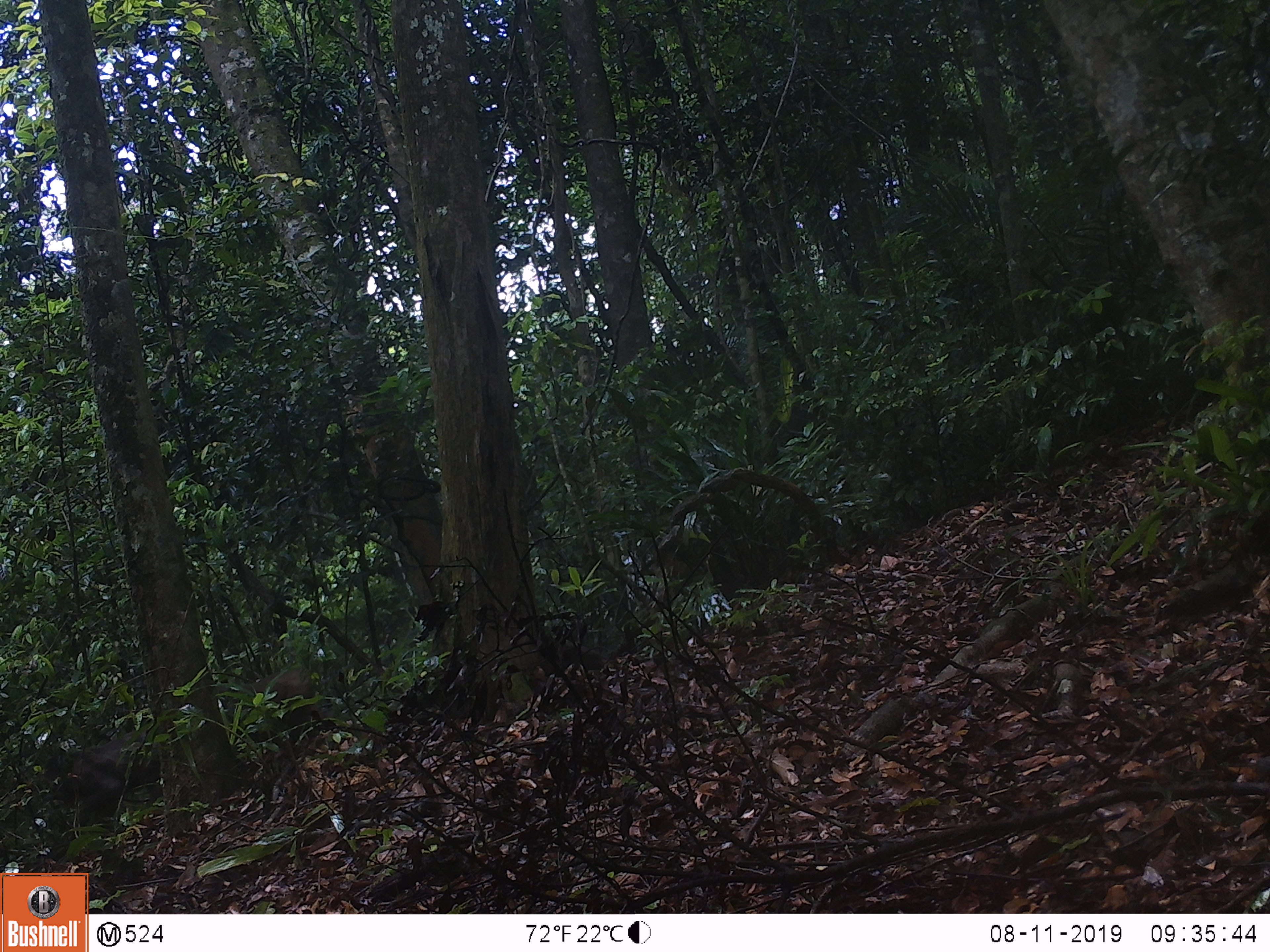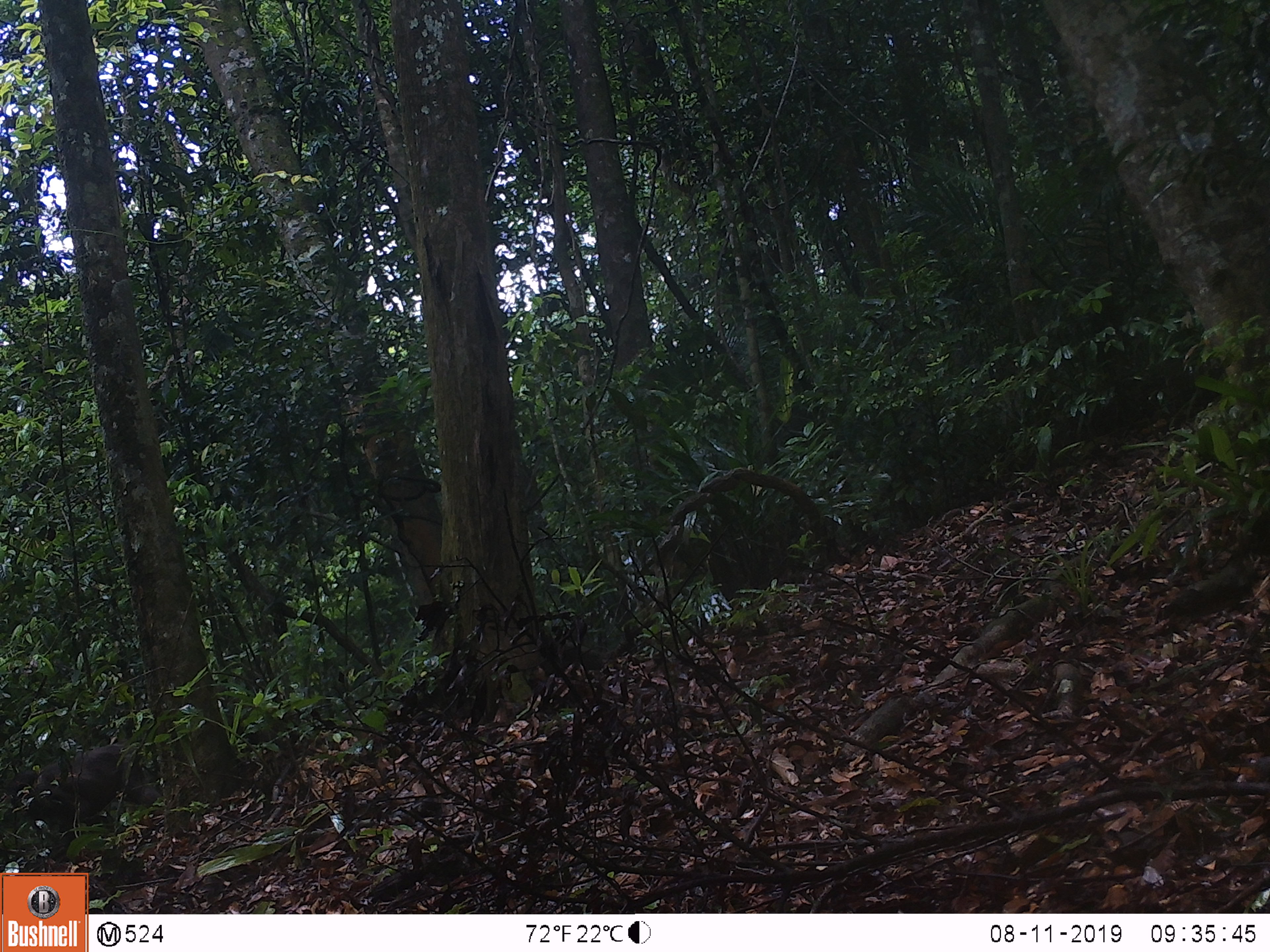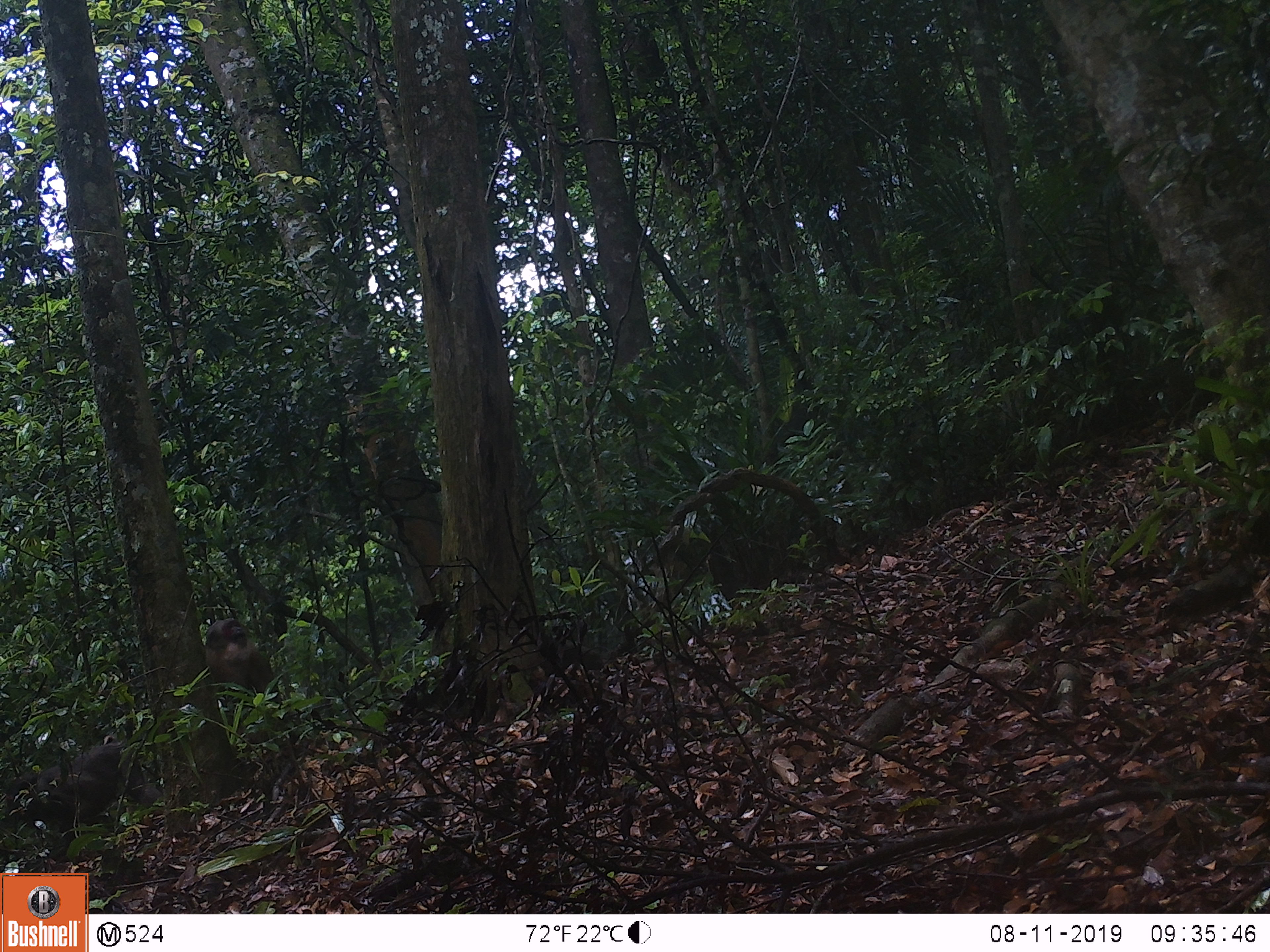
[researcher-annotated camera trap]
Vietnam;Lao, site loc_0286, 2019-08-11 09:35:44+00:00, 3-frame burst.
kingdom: Animalia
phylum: Chordata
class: Mammalia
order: Primates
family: Cercopithecidae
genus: Macaca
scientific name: Macaca arctoides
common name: stump-tailed macaque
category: stump tailed macaque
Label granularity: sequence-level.